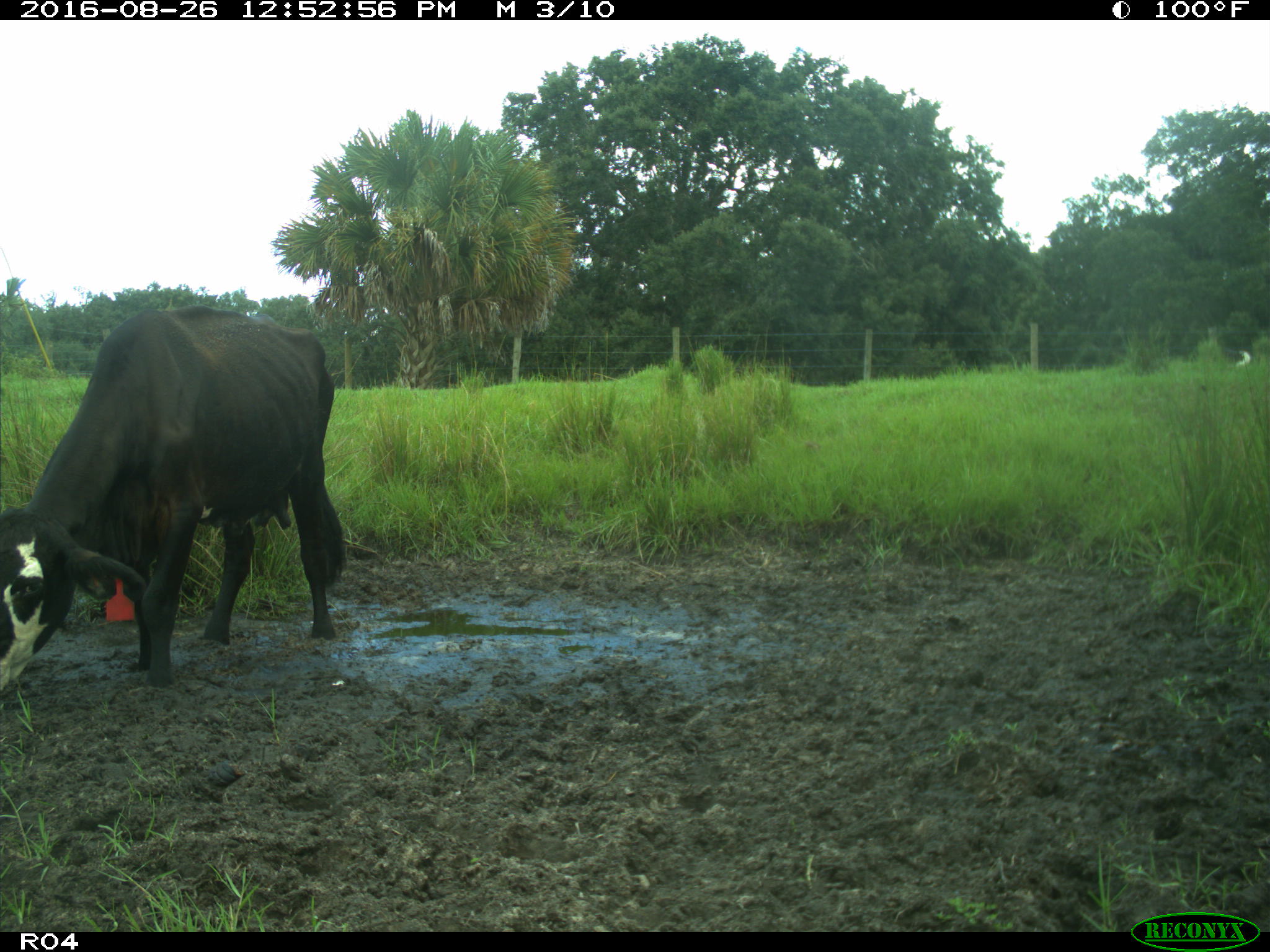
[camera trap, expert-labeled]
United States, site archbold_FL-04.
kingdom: Animalia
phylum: Chordata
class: Mammalia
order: Artiodactyla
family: Bovidae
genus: Bos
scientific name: Bos taurus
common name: domestic cow